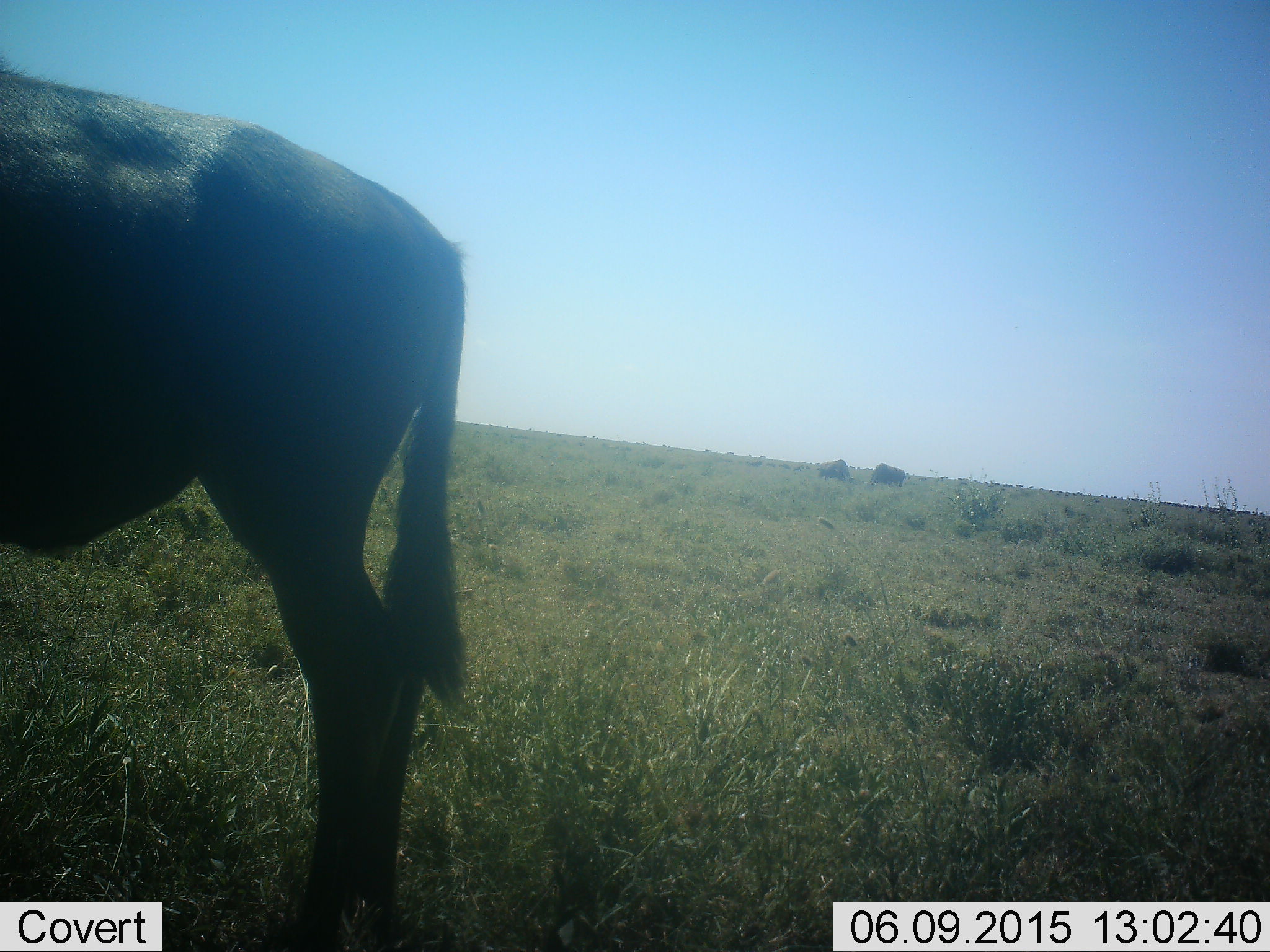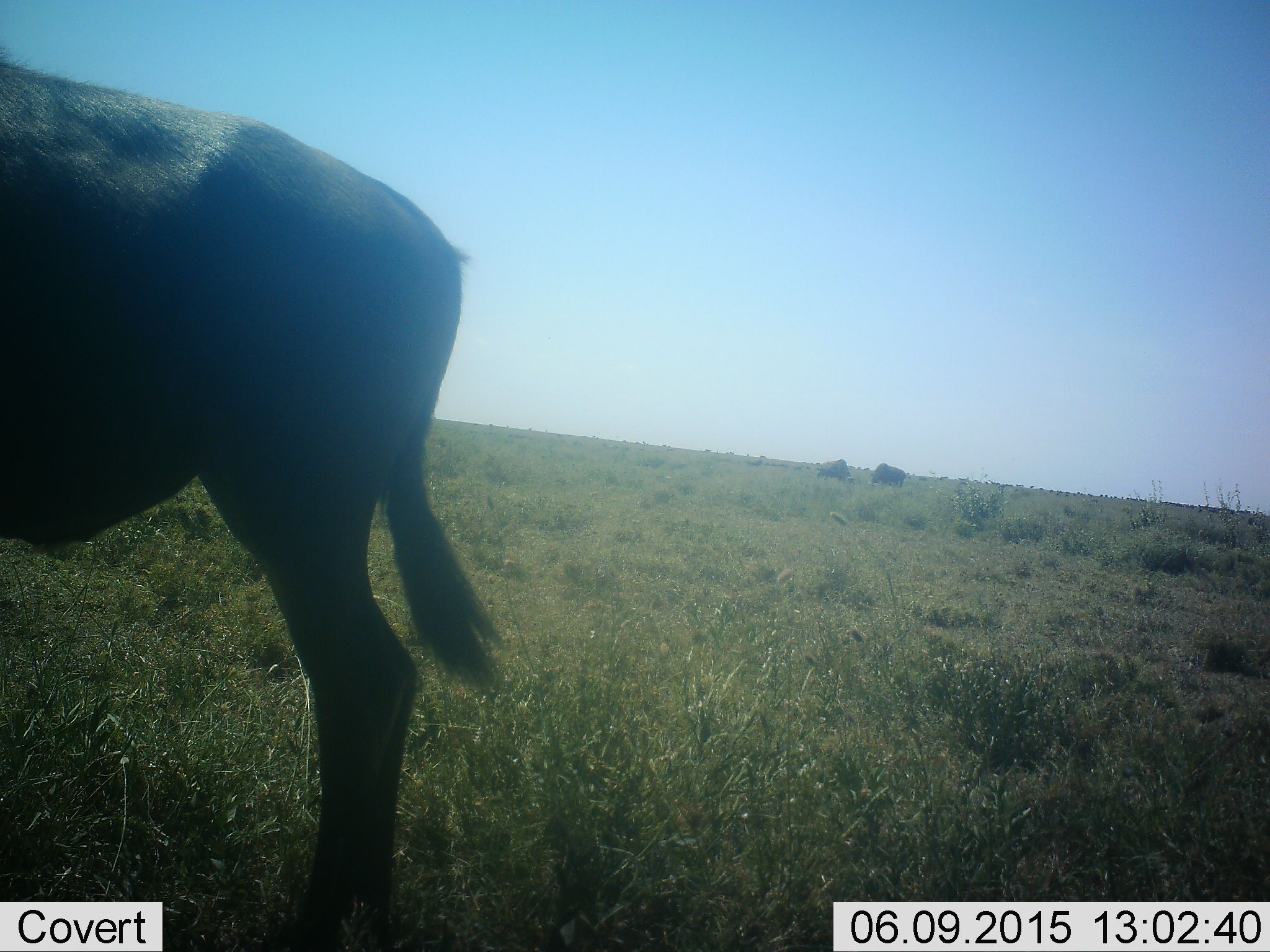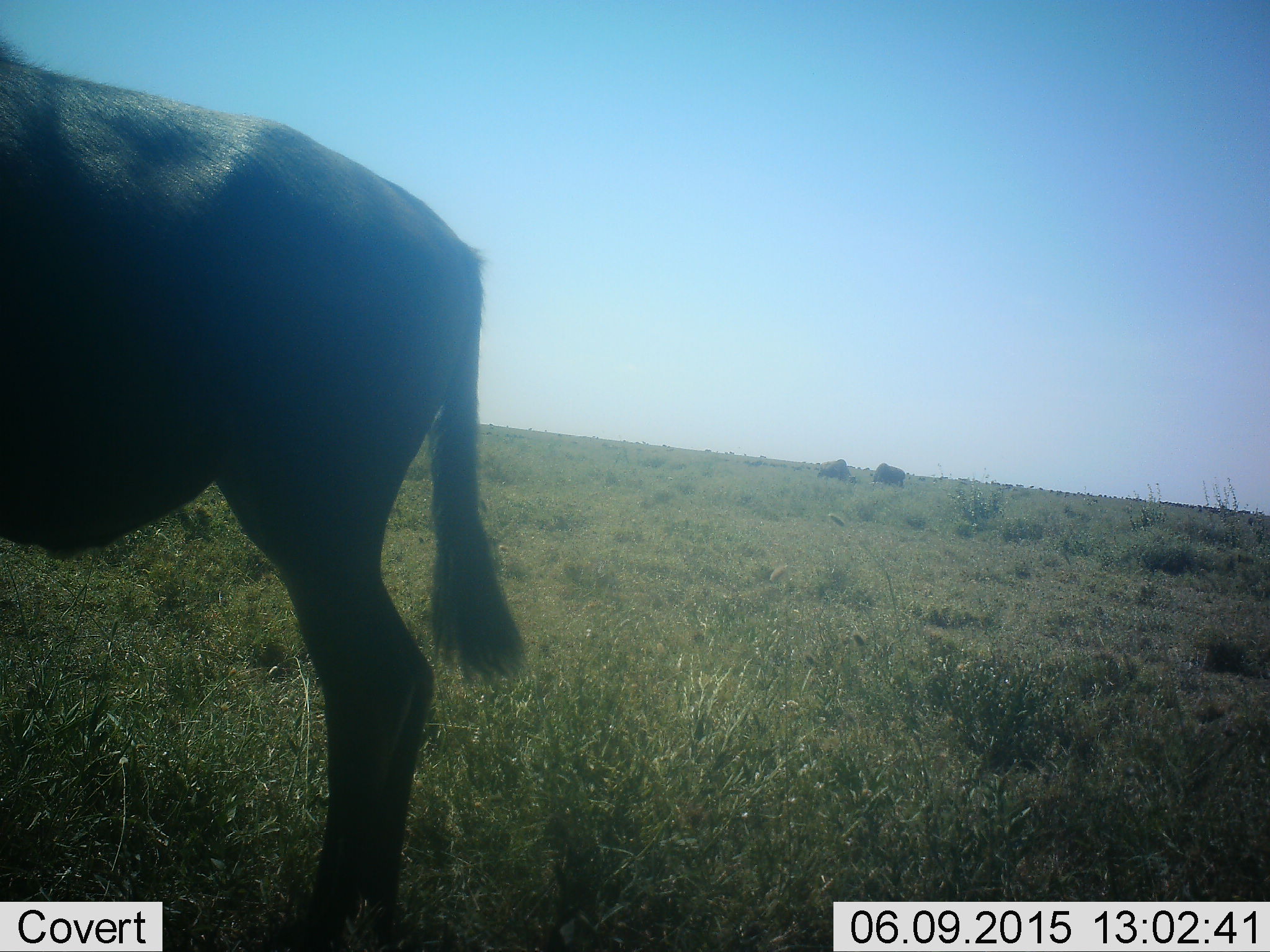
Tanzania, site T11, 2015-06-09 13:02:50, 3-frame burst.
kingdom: Animalia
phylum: Chordata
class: Mammalia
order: Artiodactyla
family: Bovidae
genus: Connochaetes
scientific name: Connochaetes taurinus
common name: blue wildebeest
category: wildebeest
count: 3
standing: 80%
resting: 0%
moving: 10%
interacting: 0%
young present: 0%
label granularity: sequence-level